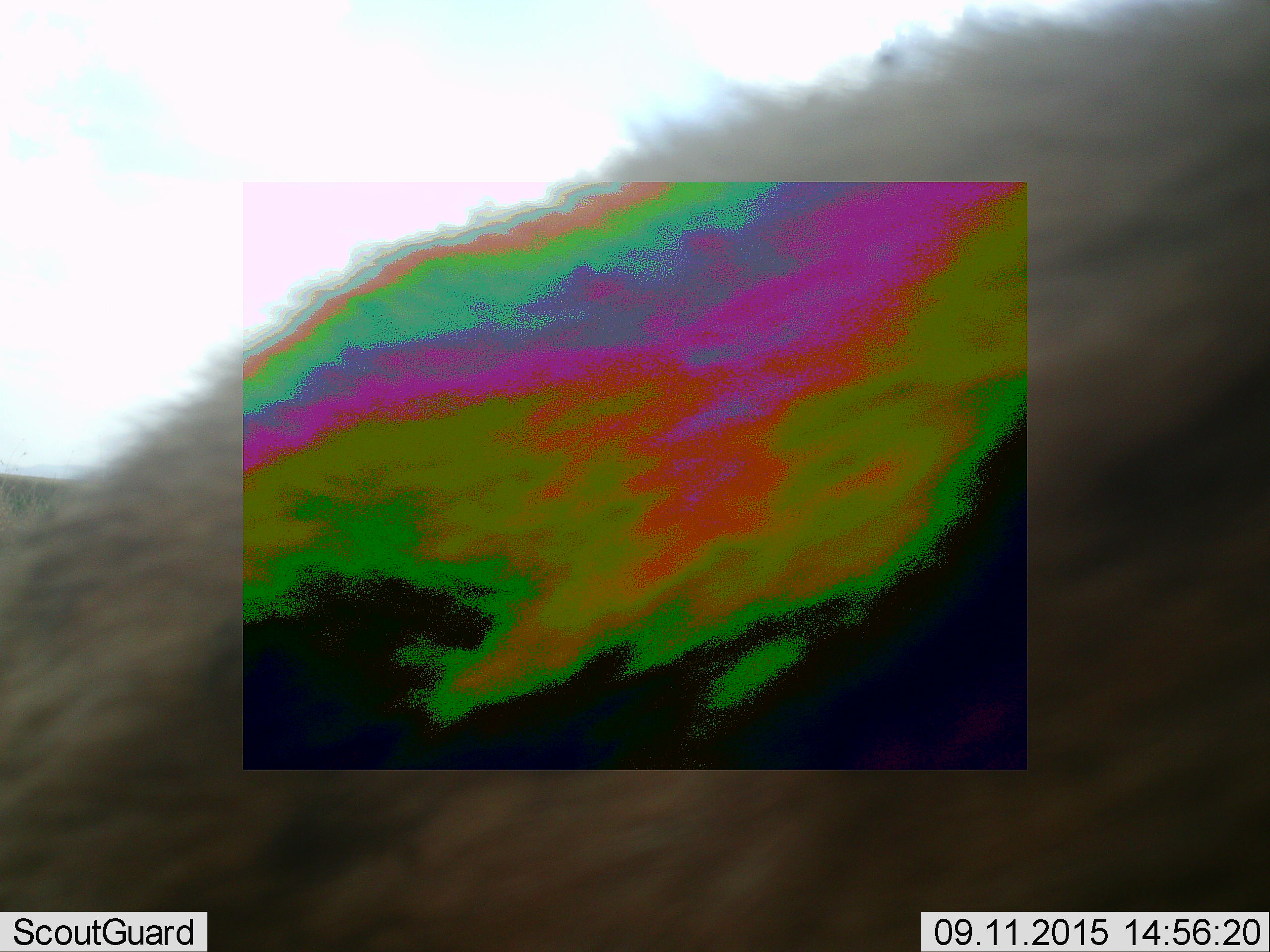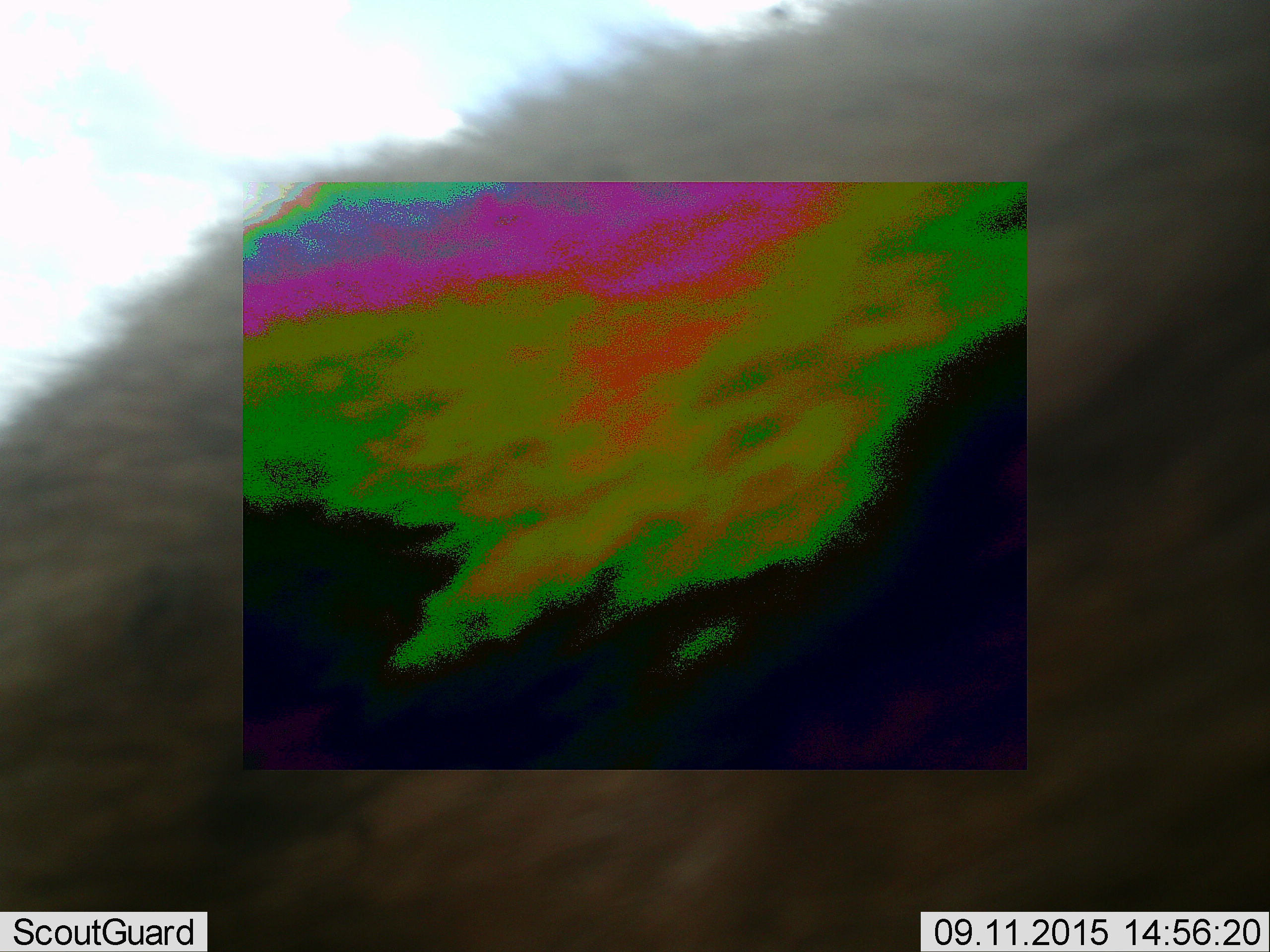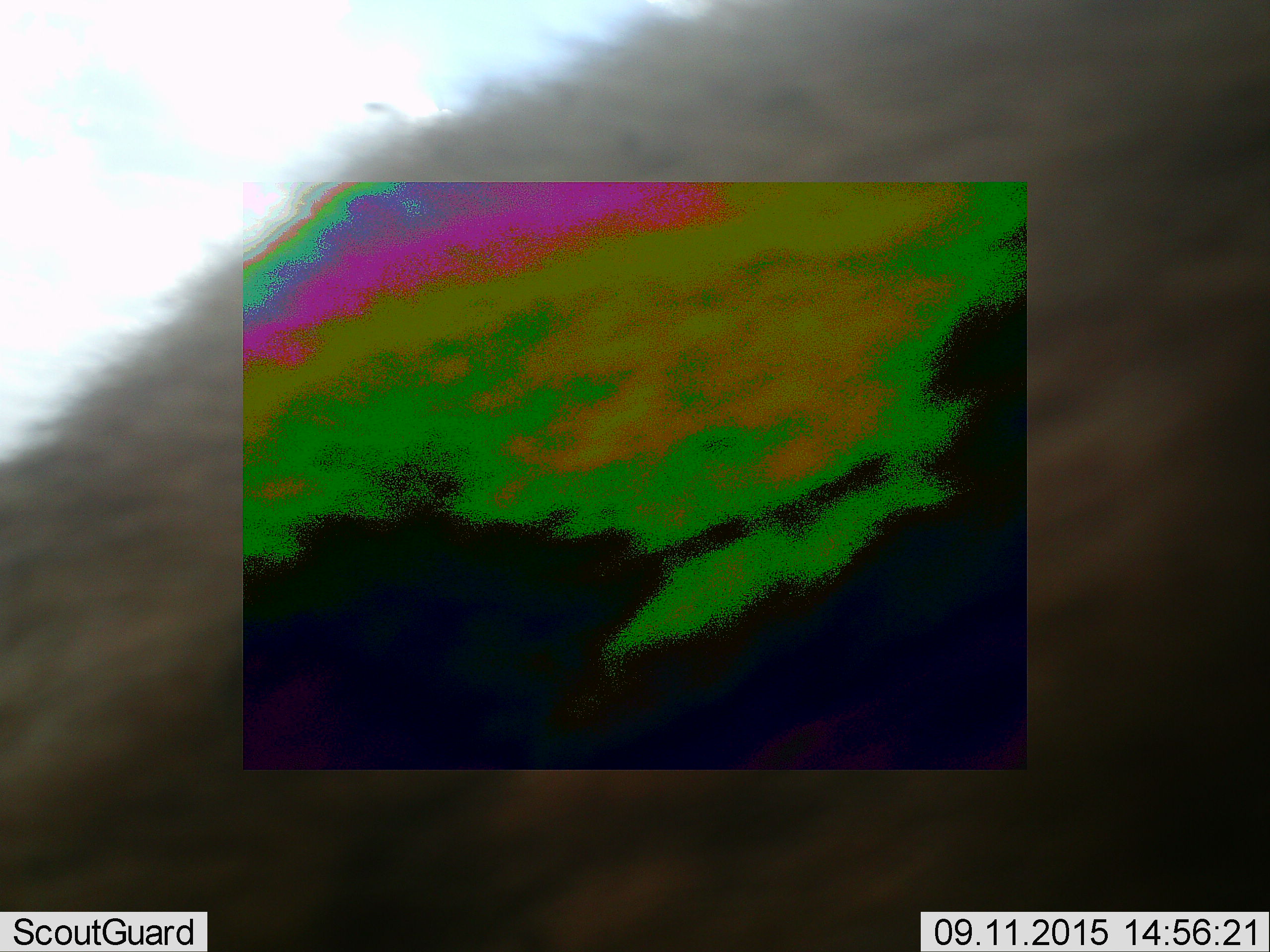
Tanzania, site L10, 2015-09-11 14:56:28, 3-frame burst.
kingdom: Animalia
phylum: Chordata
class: Mammalia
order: Carnivora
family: Hyaenidae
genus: Crocuta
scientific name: Crocuta crocuta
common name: spotted hyena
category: hyenaspotted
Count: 1.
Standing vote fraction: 62%.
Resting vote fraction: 0%.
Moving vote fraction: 50%.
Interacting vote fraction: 0%.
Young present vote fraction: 0%.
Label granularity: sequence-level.